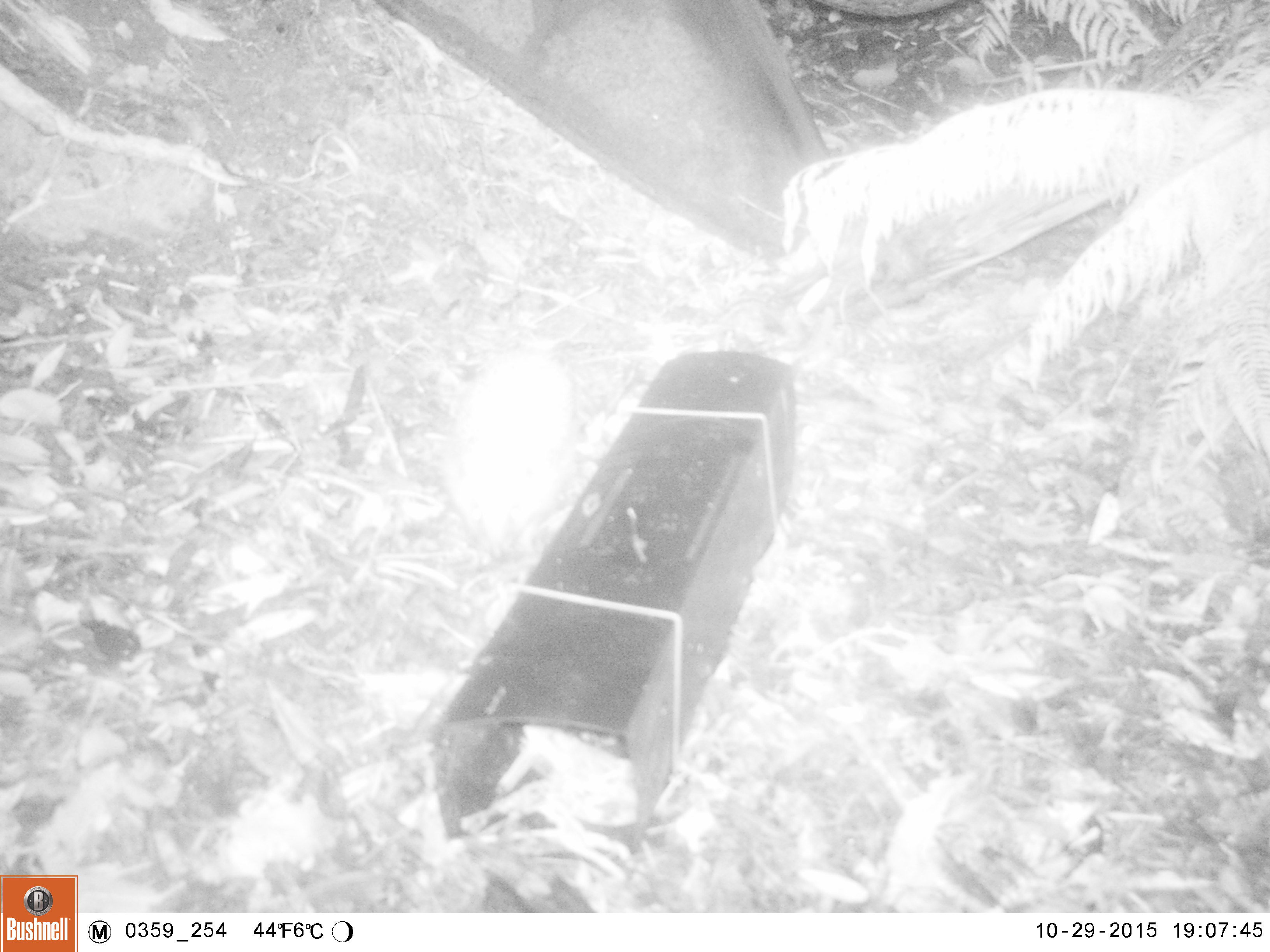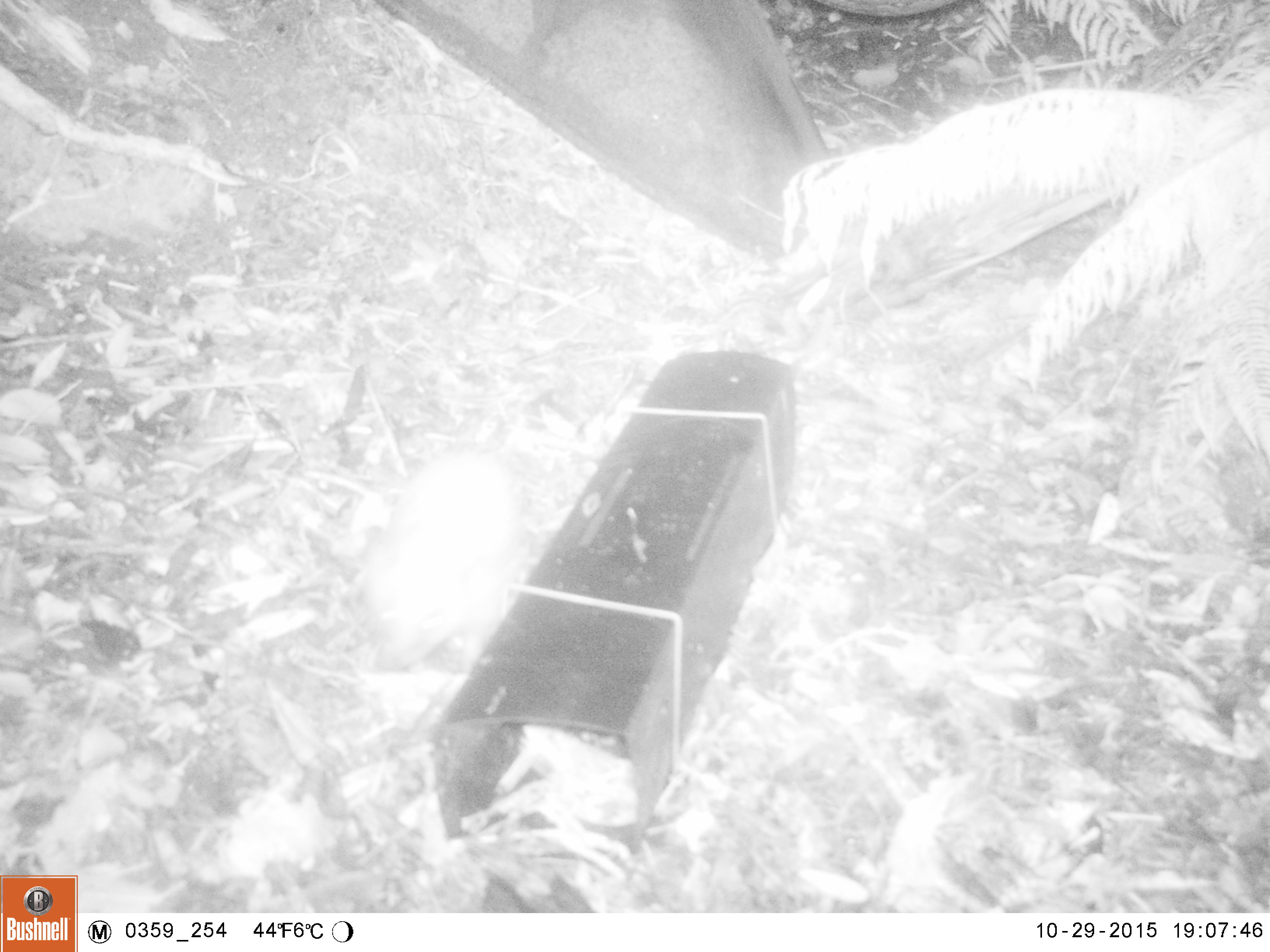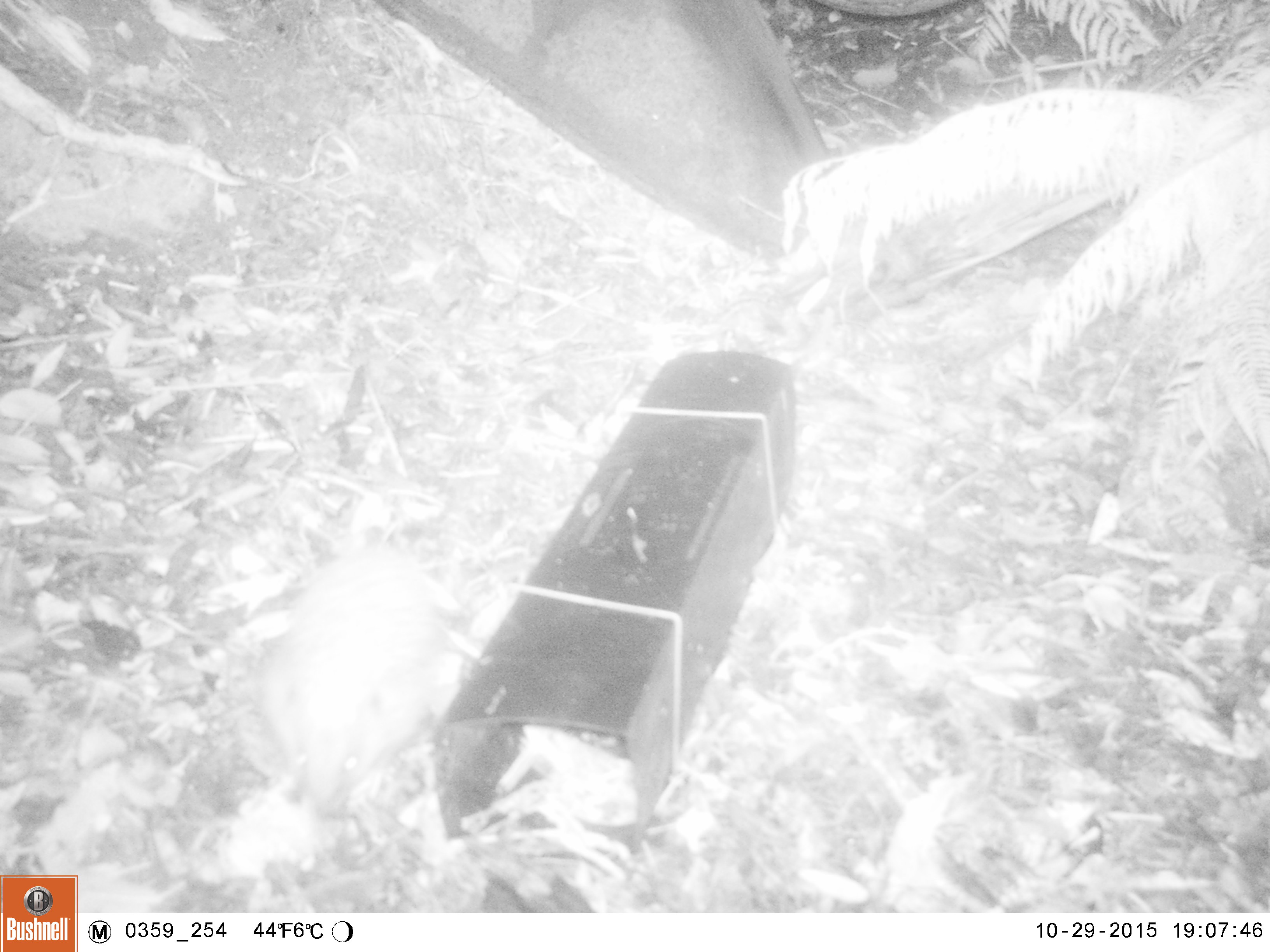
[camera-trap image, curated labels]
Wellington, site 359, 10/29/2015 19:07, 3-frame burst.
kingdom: Animalia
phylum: Chordata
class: Mammalia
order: Eulipotyphla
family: Erinaceidae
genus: Erinaceus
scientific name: Erinaceus europaeus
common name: hedgehog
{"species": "hedgehog (Erinaceus europaeus)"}